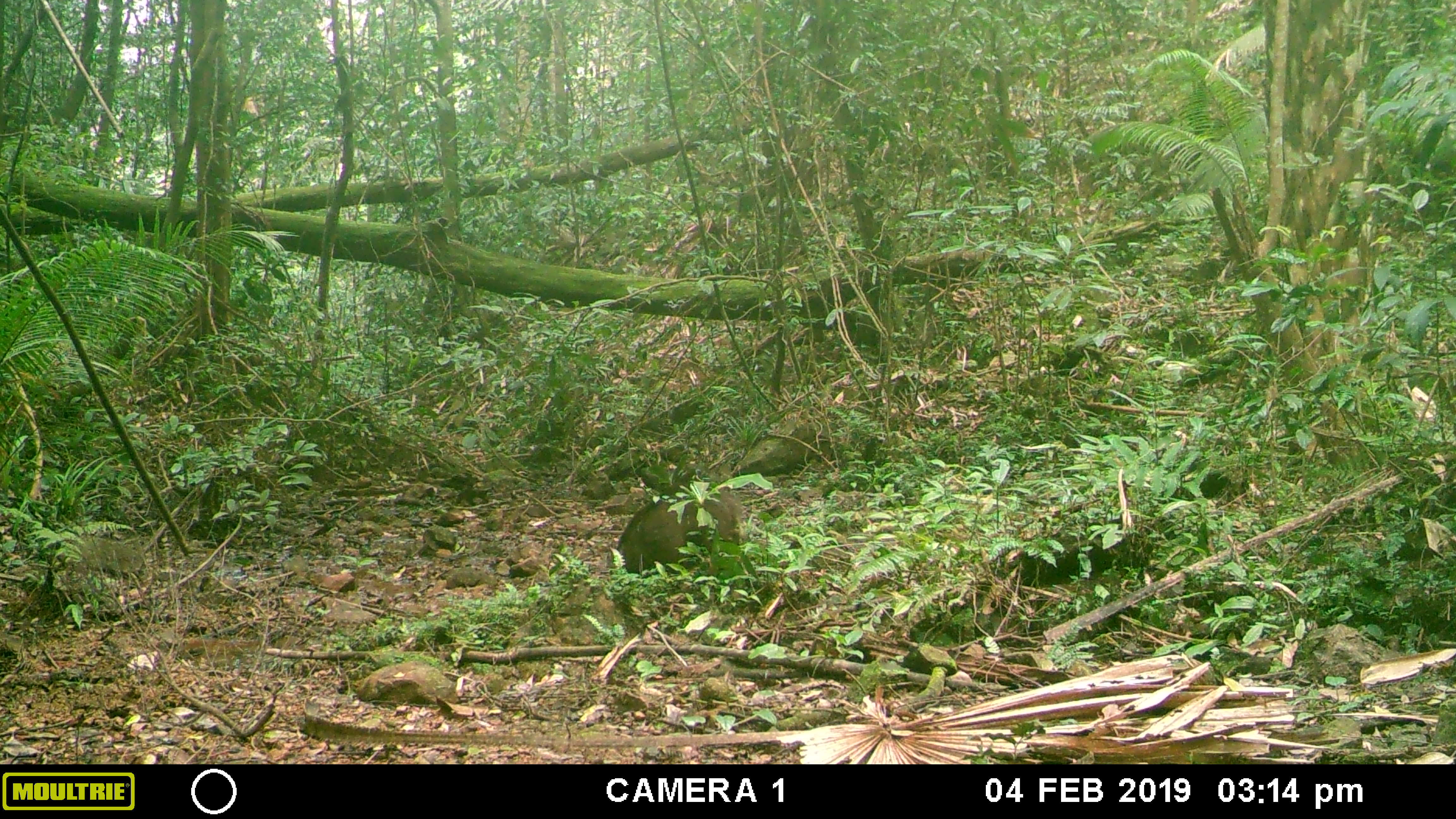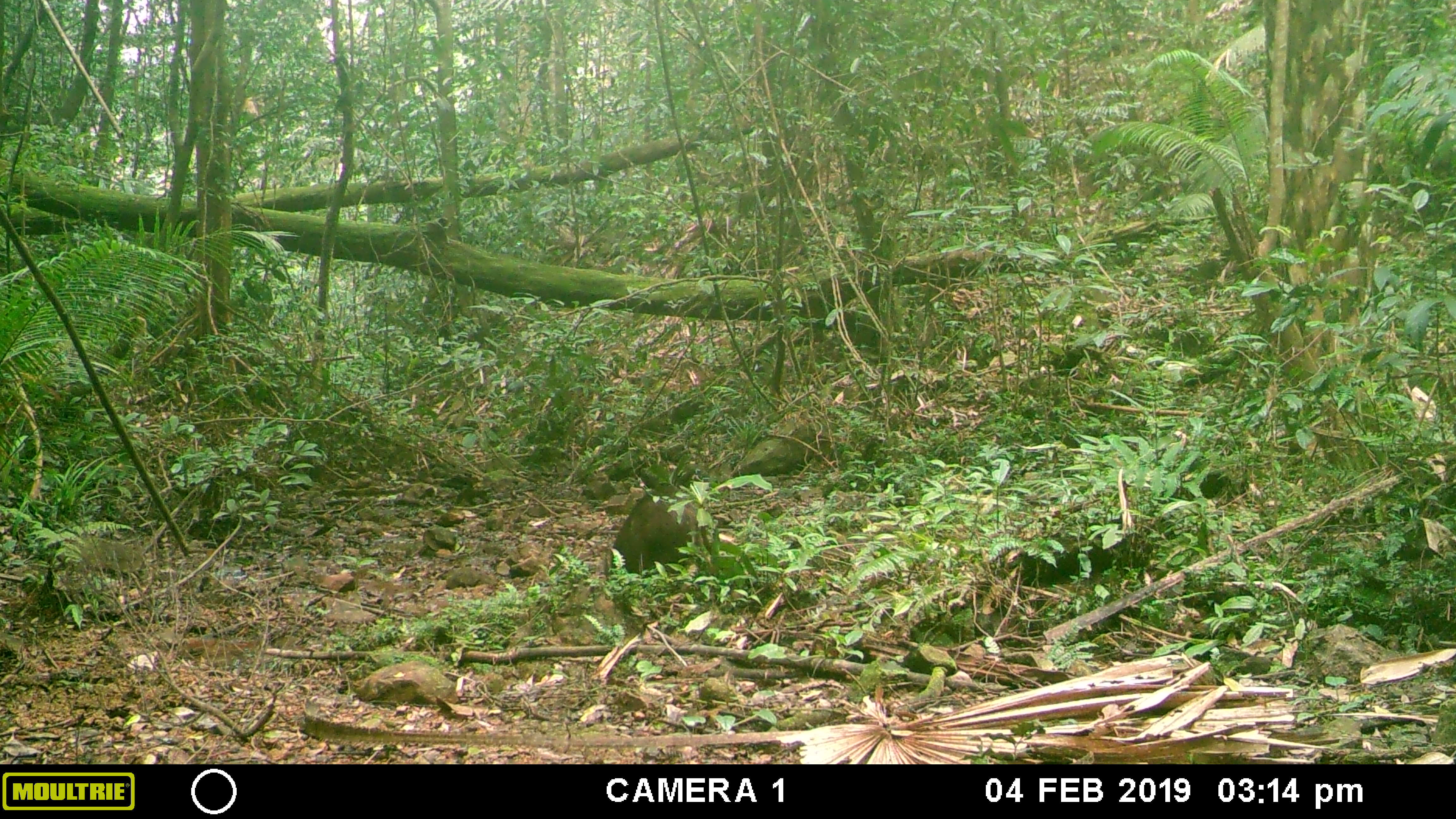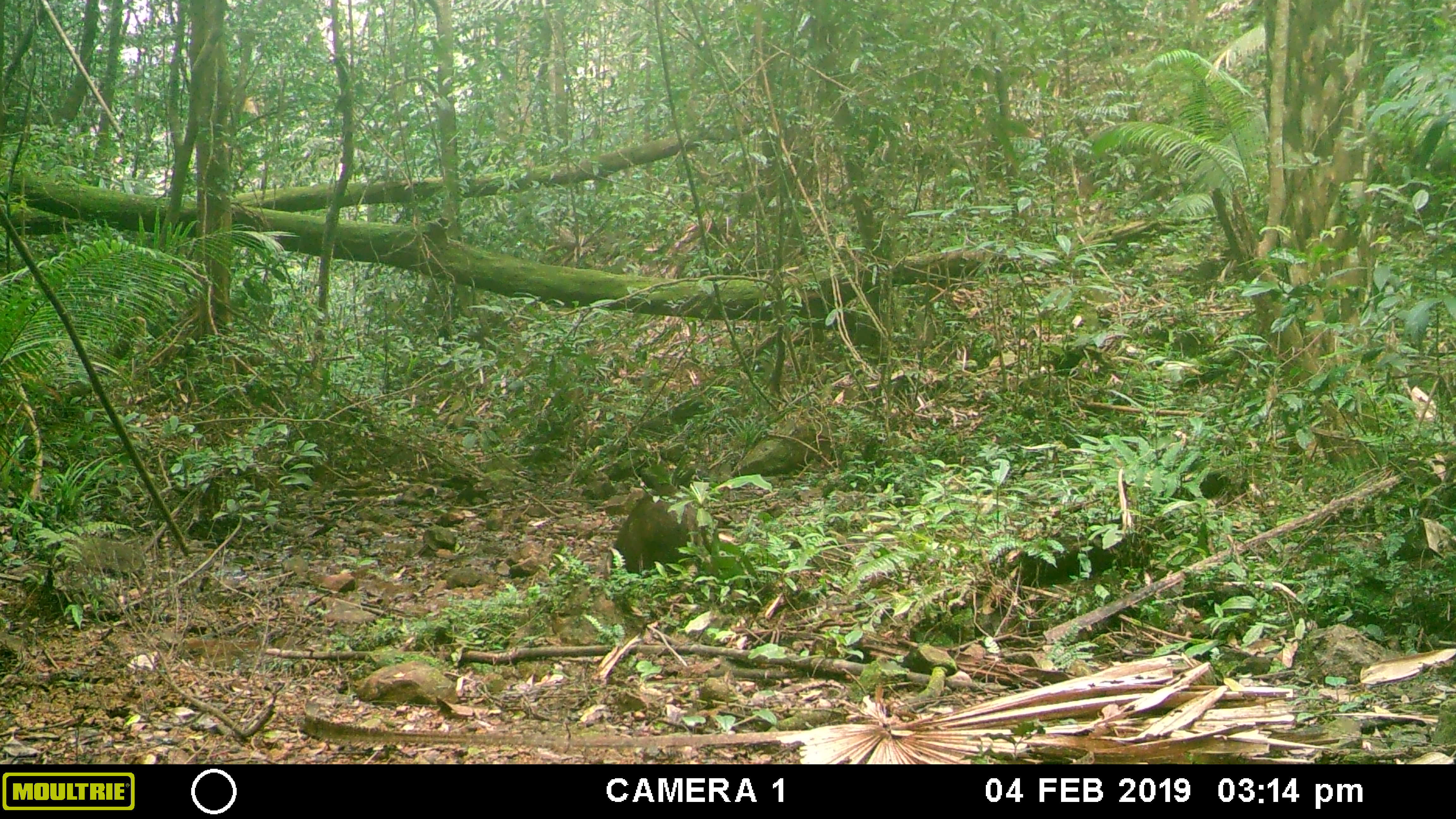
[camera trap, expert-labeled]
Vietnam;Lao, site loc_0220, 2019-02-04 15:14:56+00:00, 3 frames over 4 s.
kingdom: Animalia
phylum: Chordata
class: Mammalia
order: Artiodactyla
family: Suidae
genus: Sus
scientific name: Sus scrofa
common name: eurasian wild pig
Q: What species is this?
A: Eurasian wild pig (Sus scrofa).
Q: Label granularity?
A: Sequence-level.